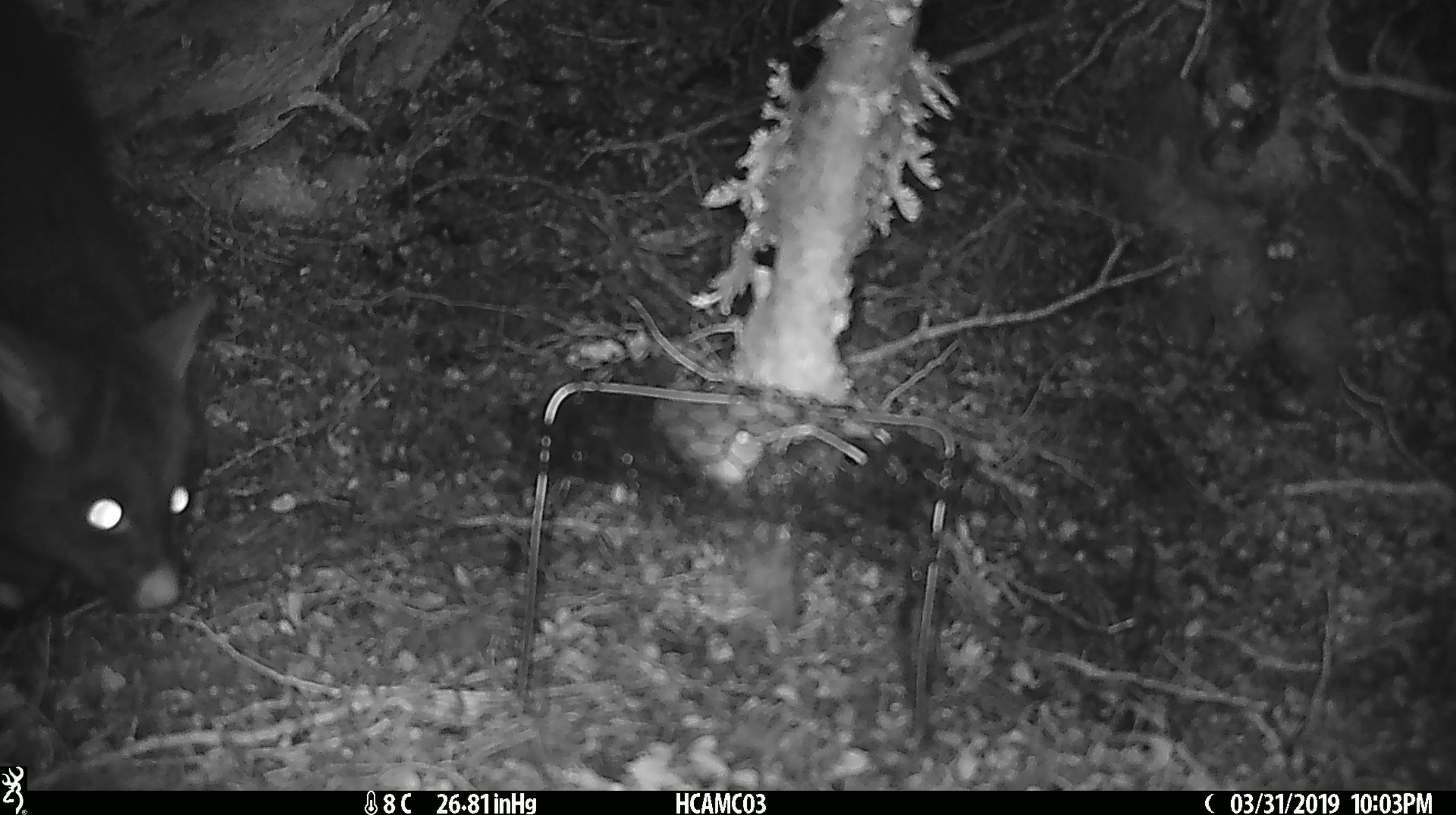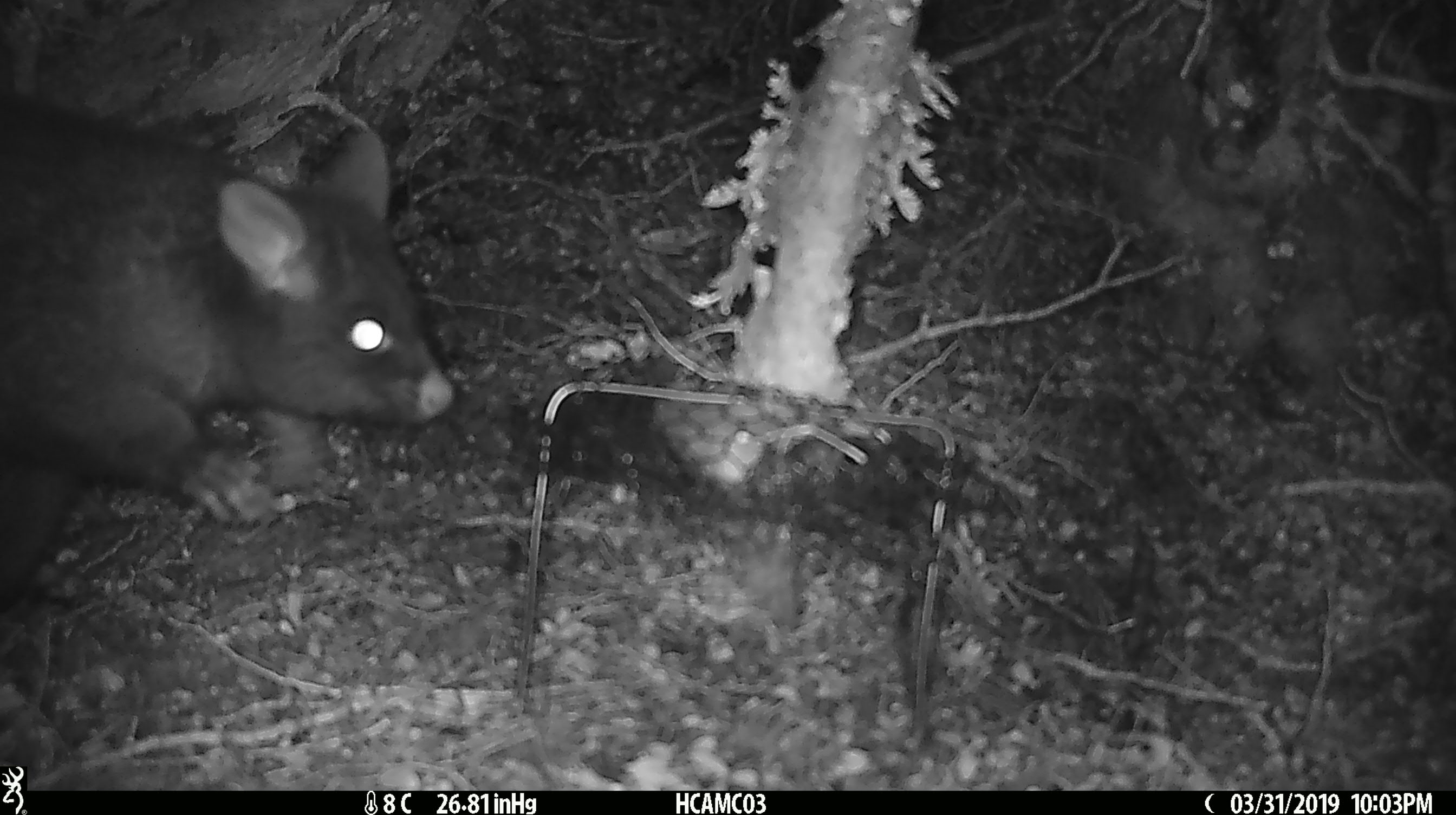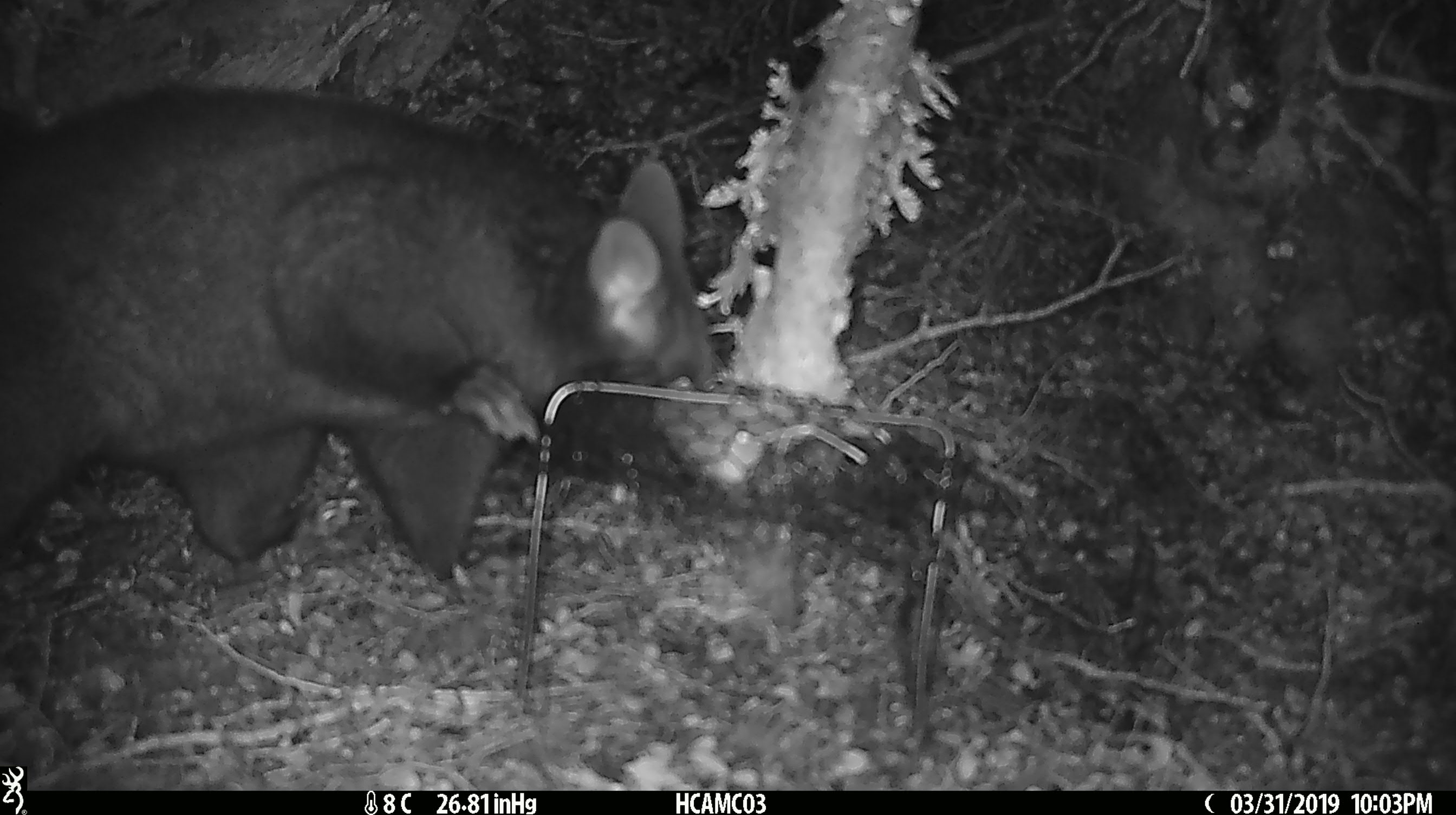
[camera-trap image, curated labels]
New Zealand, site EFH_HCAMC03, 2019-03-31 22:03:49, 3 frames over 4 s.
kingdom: Animalia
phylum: Chordata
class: Mammalia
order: Diprotodontia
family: Phalangeridae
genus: Trichosurus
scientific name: Trichosurus vulpecula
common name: common brushtail possum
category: possum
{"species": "possum (common brushtail possum) (Trichosurus vulpecula)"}